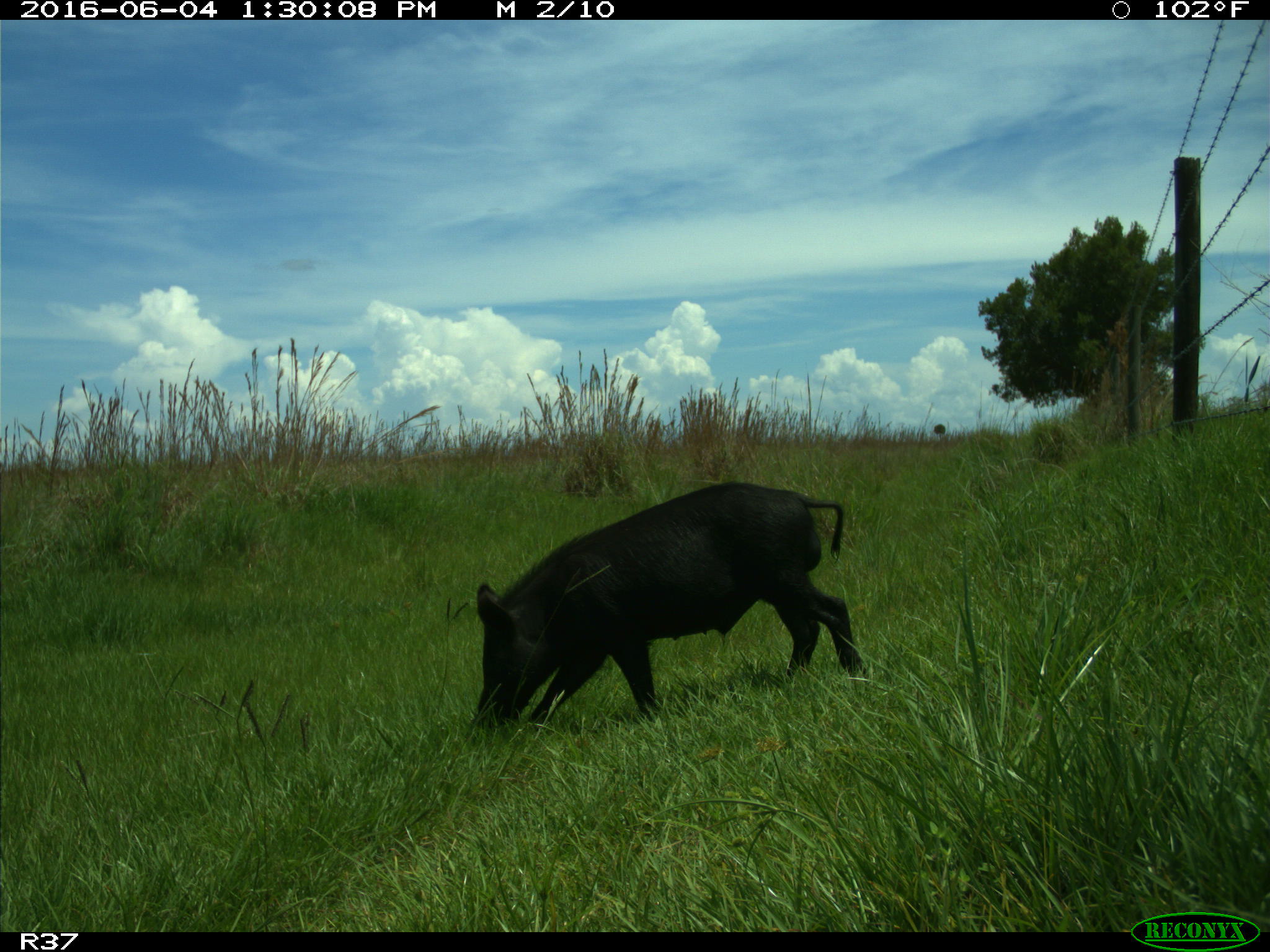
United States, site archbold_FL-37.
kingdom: Animalia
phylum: Chordata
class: Mammalia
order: Artiodactyla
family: Suidae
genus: Sus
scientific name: Sus scrofa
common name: wild boar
Sus scrofa (wild boar).